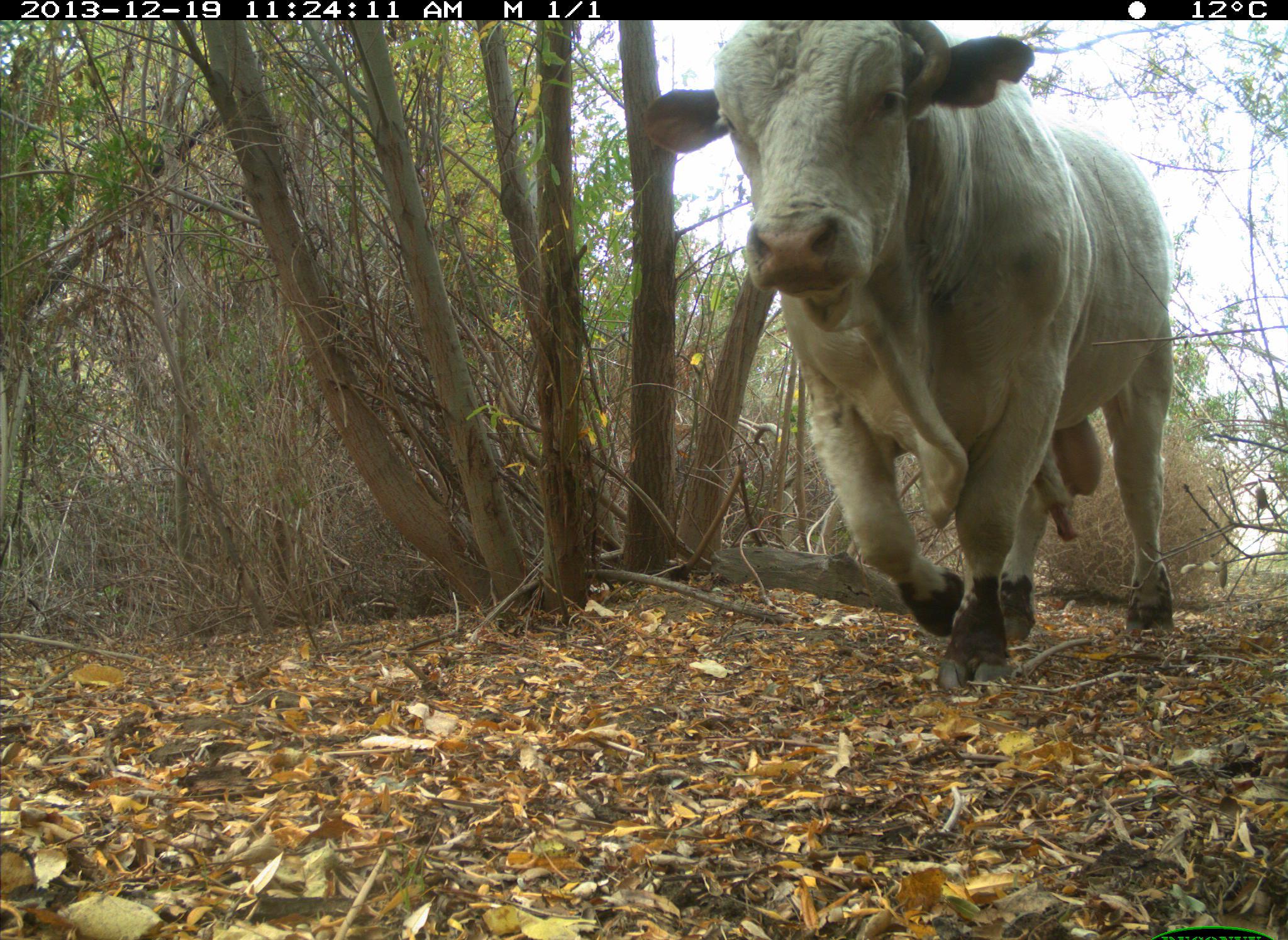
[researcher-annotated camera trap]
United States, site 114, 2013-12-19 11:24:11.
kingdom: Animalia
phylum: Chordata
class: Mammalia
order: Artiodactyla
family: Bovidae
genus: Bos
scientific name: Bos taurus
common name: cow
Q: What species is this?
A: Cow (Bos taurus).